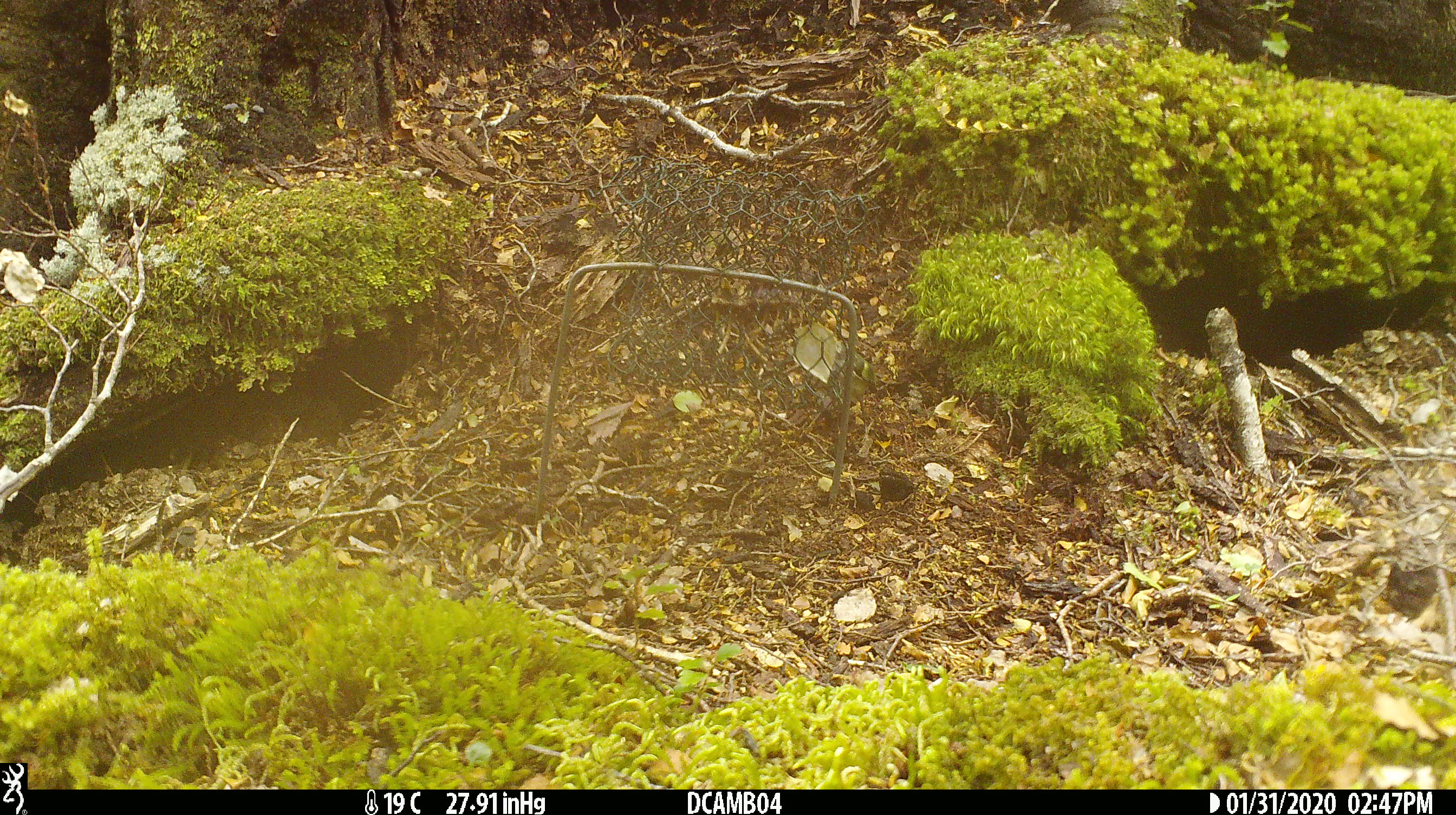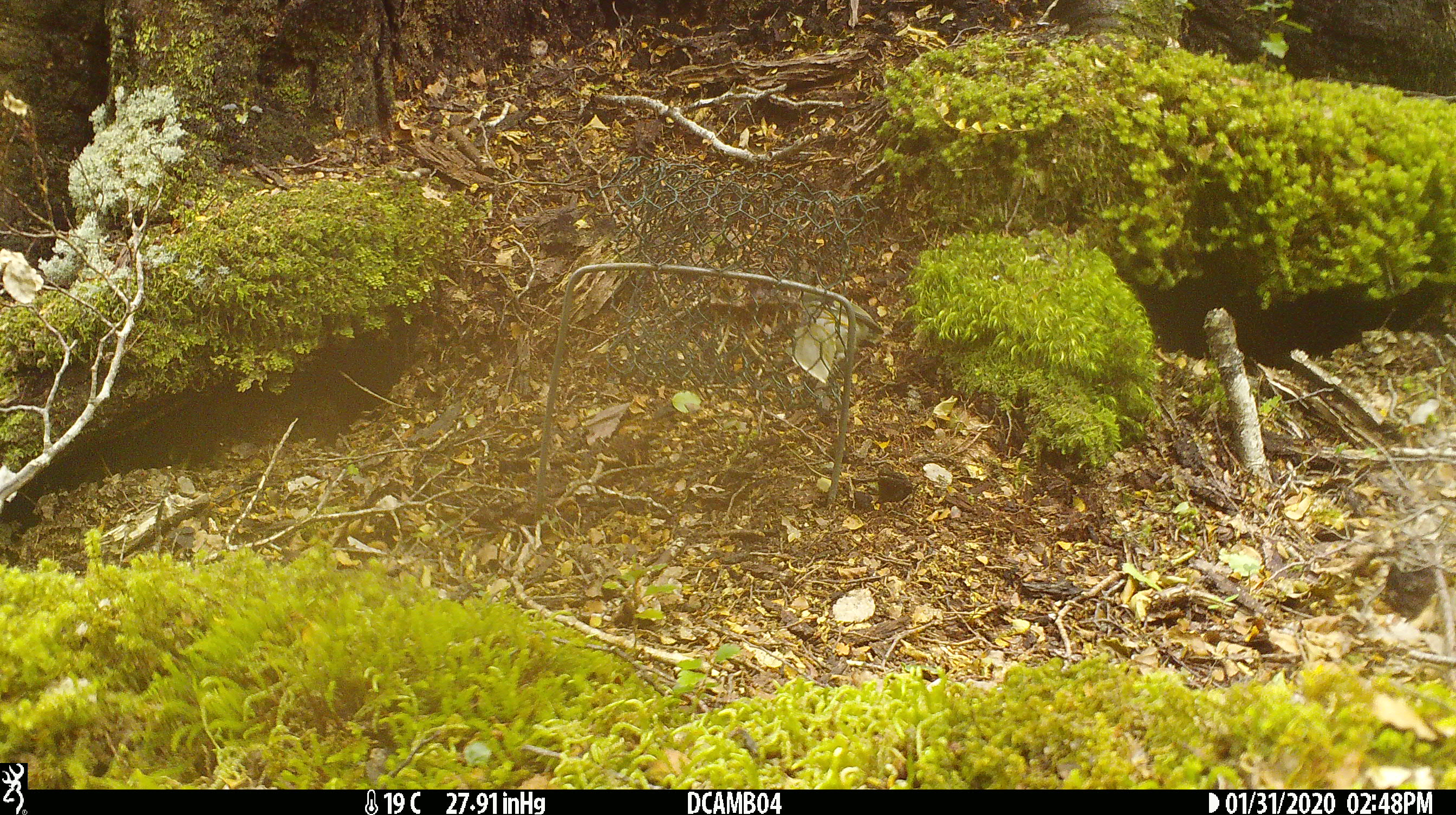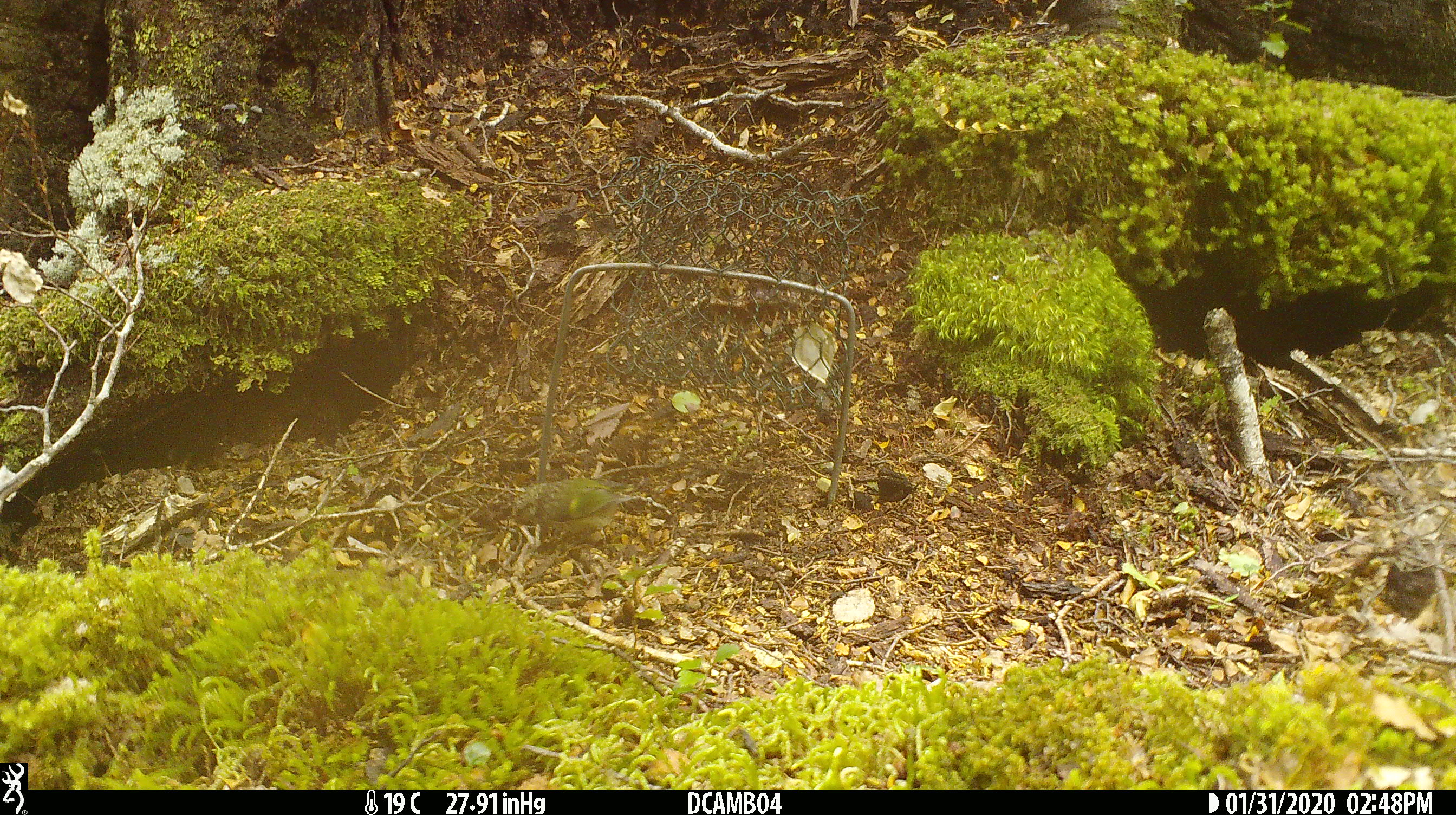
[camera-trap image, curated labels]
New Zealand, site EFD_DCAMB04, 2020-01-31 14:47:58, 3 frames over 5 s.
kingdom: Animalia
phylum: Chordata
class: Aves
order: Passeriformes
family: Acanthisittidae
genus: Acanthisitta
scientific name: Acanthisitta chloris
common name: rifleman